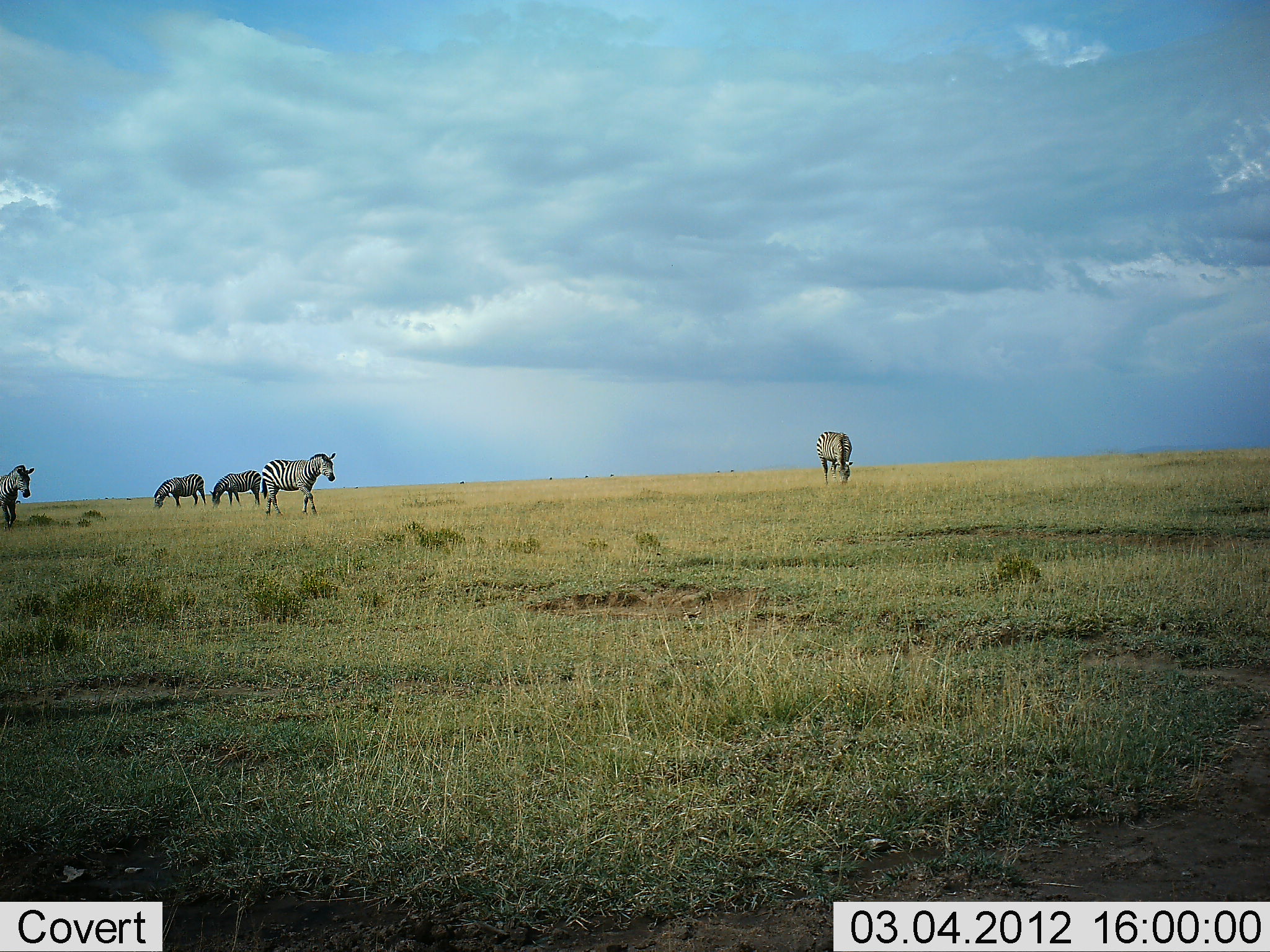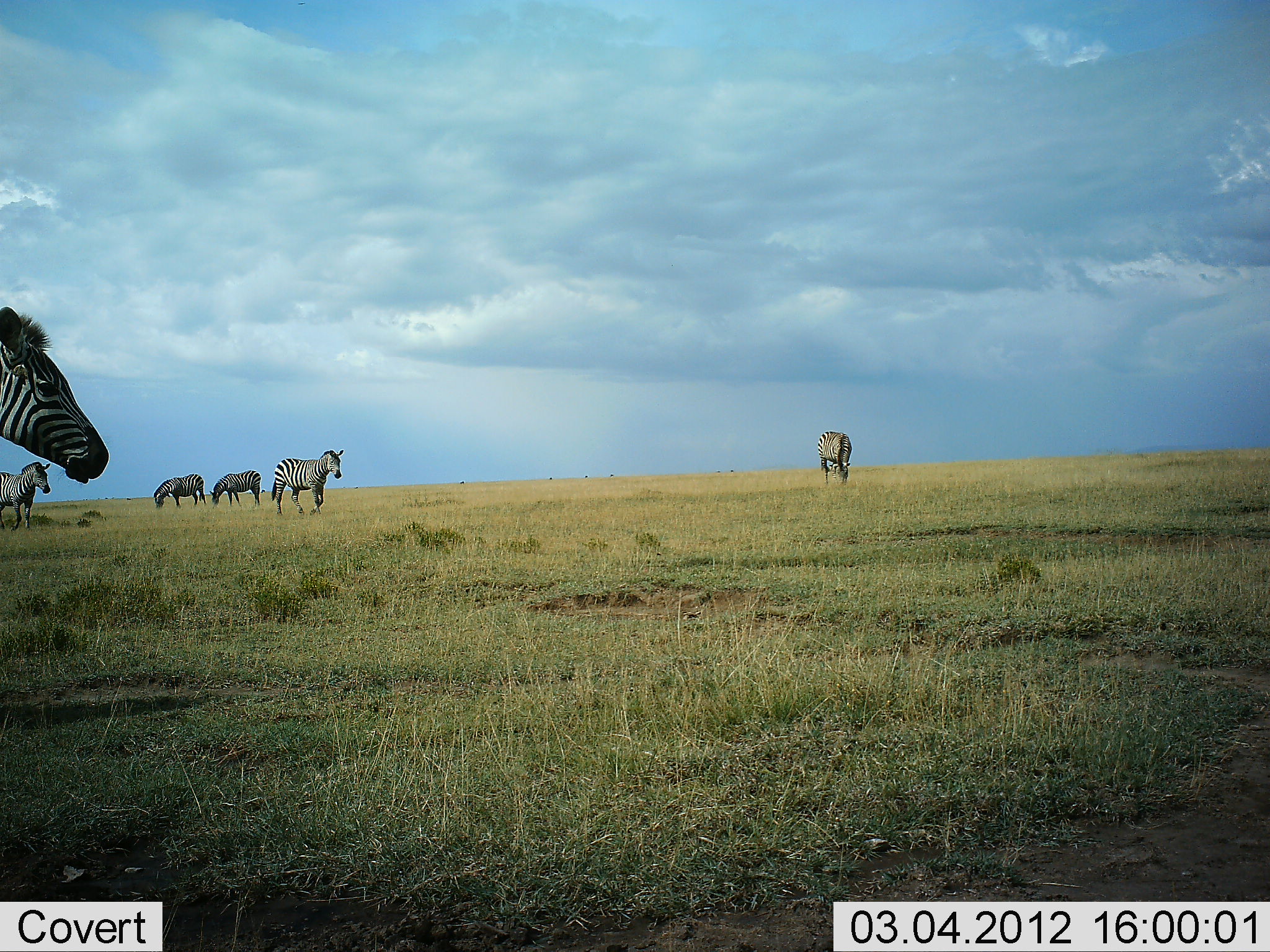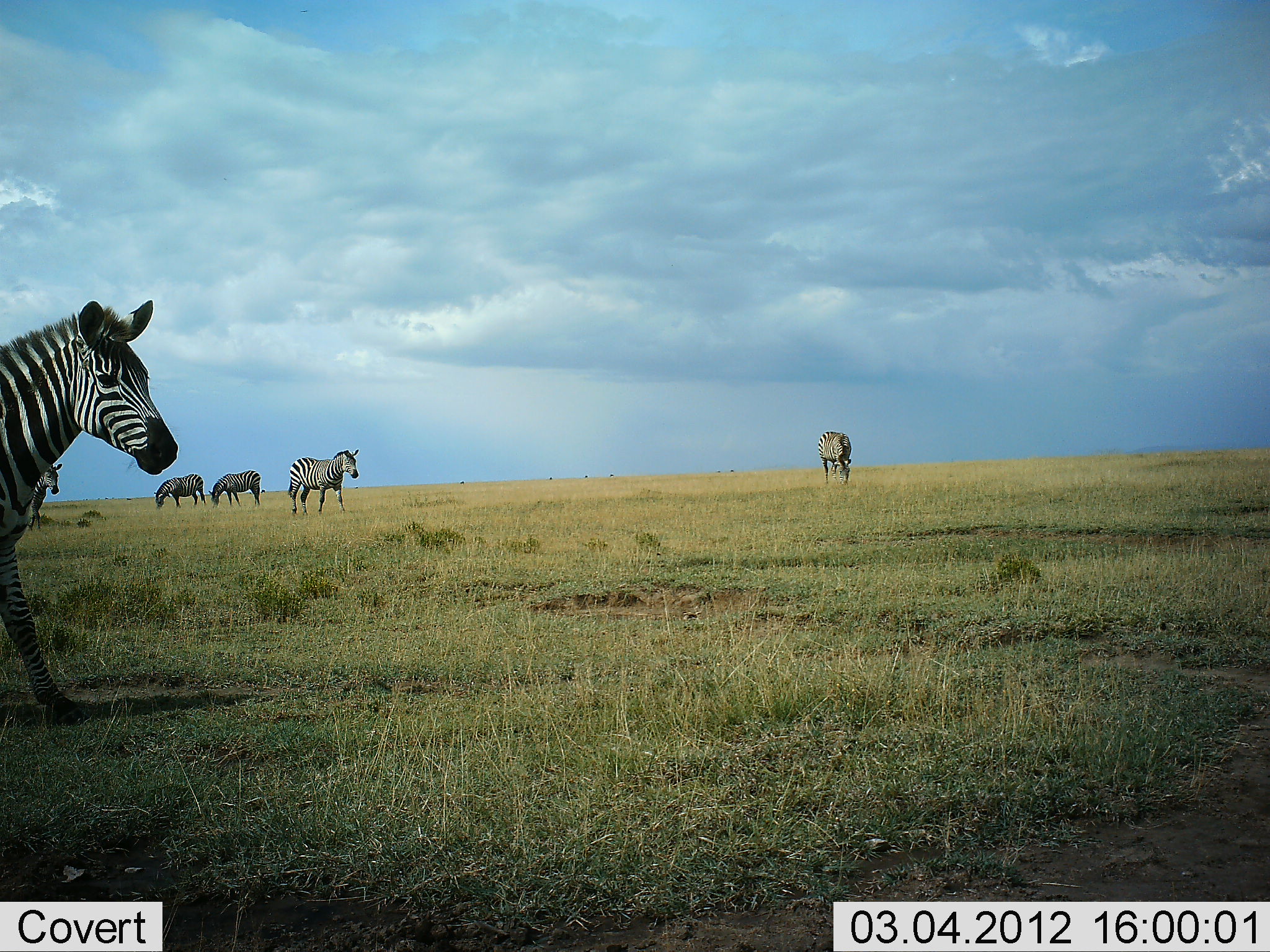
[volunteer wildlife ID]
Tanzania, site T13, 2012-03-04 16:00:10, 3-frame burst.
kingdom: Animalia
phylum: Chordata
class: Mammalia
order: Perissodactyla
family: Equidae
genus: Equus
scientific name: Equus quagga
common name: plains zebra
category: zebra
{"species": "zebra (plains zebra) (Equus quagga)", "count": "6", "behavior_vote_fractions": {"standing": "61%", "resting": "0%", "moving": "78%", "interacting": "0%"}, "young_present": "0%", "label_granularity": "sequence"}